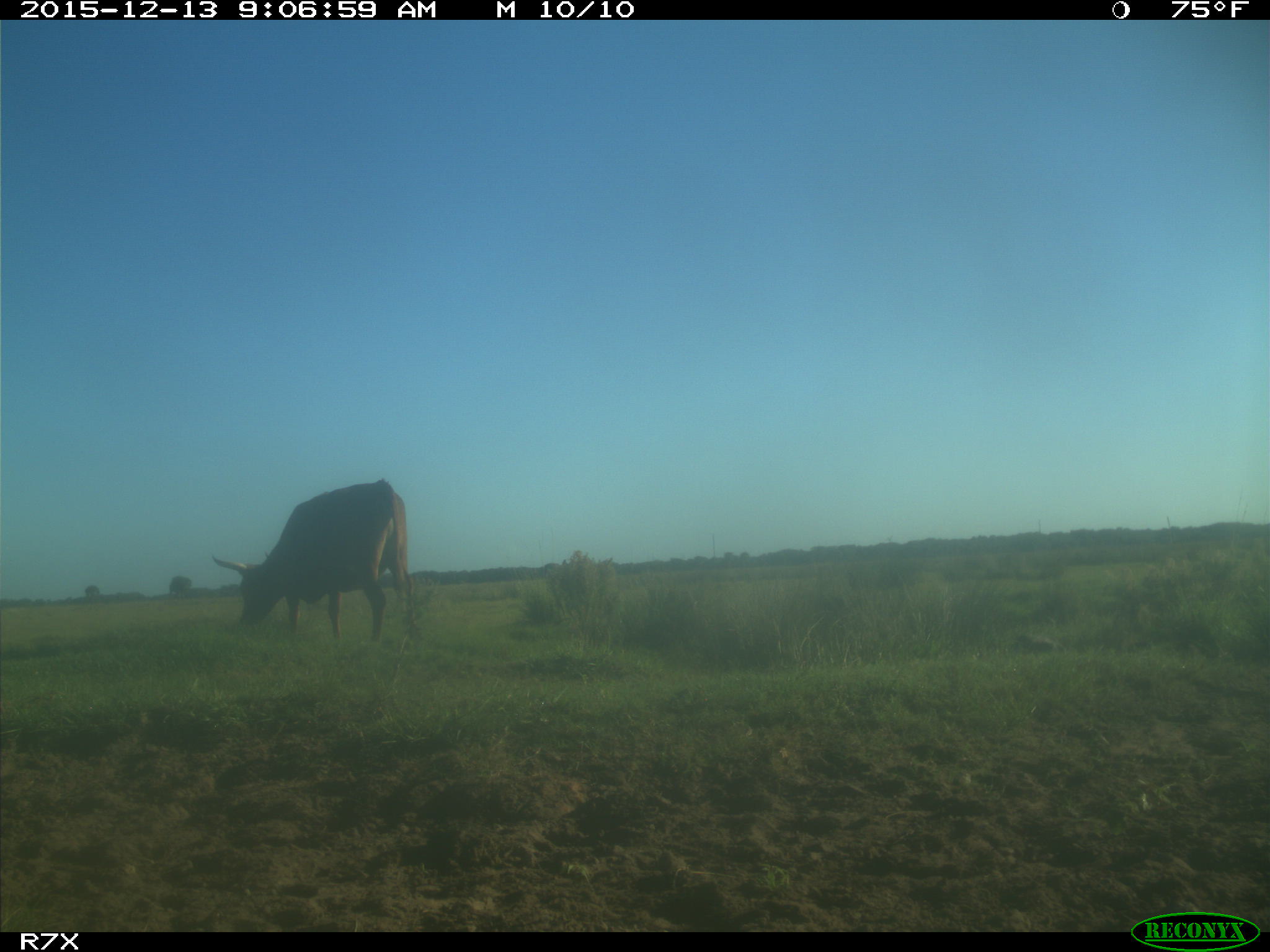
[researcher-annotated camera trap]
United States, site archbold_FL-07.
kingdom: Animalia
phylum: Chordata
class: Mammalia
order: Artiodactyla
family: Bovidae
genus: Bos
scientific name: Bos taurus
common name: domestic cow